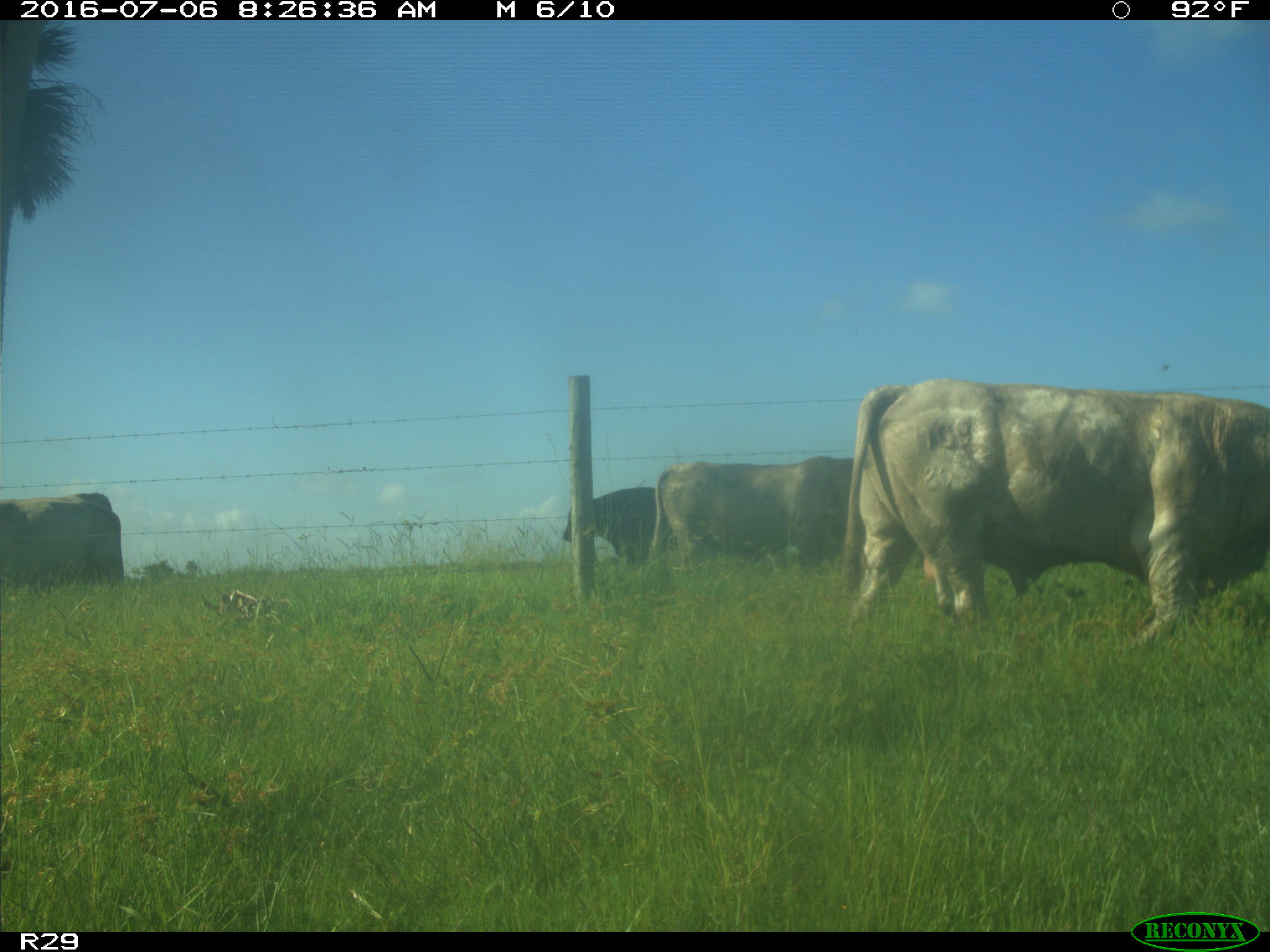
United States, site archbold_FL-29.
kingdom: Animalia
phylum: Chordata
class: Mammalia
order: Artiodactyla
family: Bovidae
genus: Bos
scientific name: Bos taurus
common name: domestic cow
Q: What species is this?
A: Bos taurus (domestic cow).